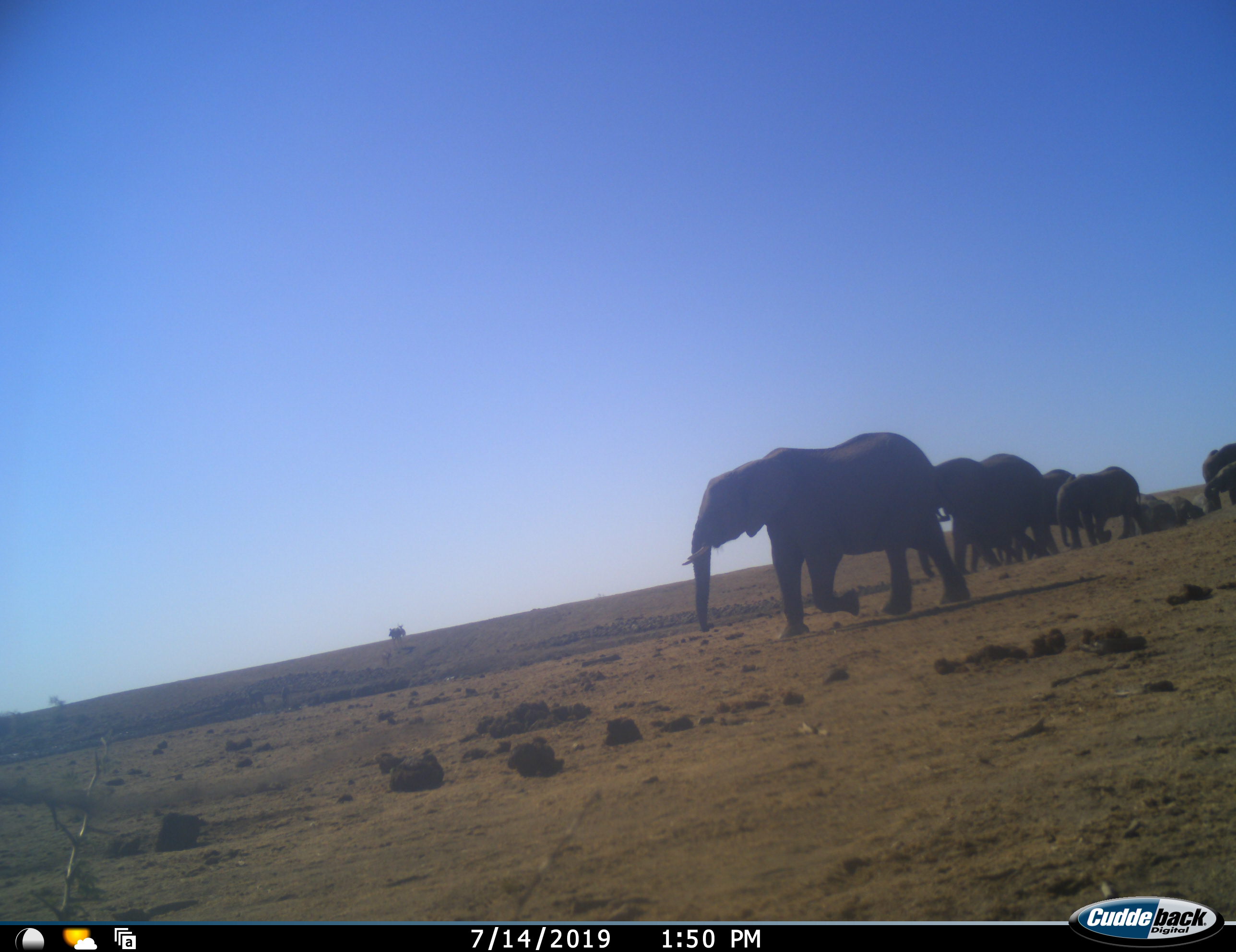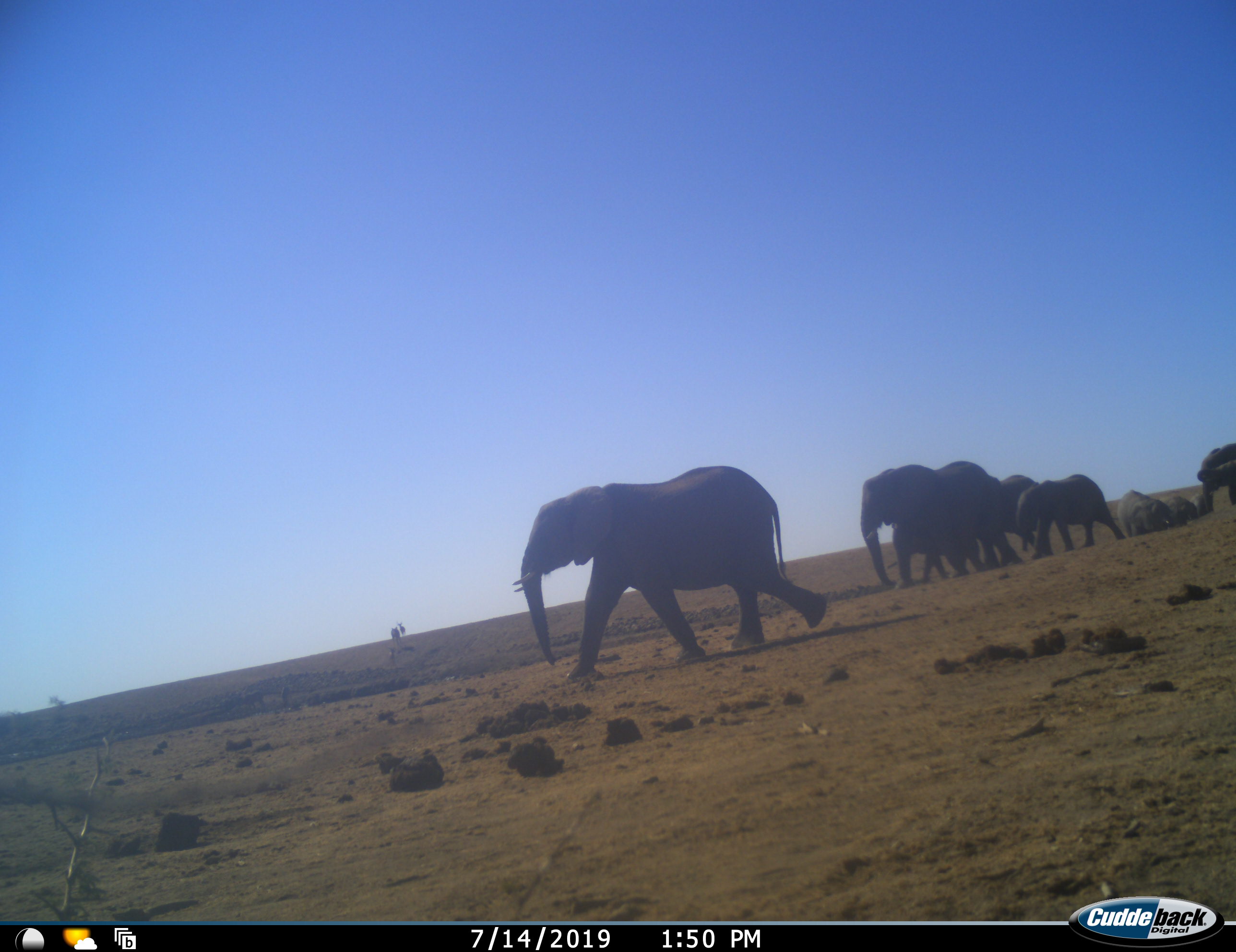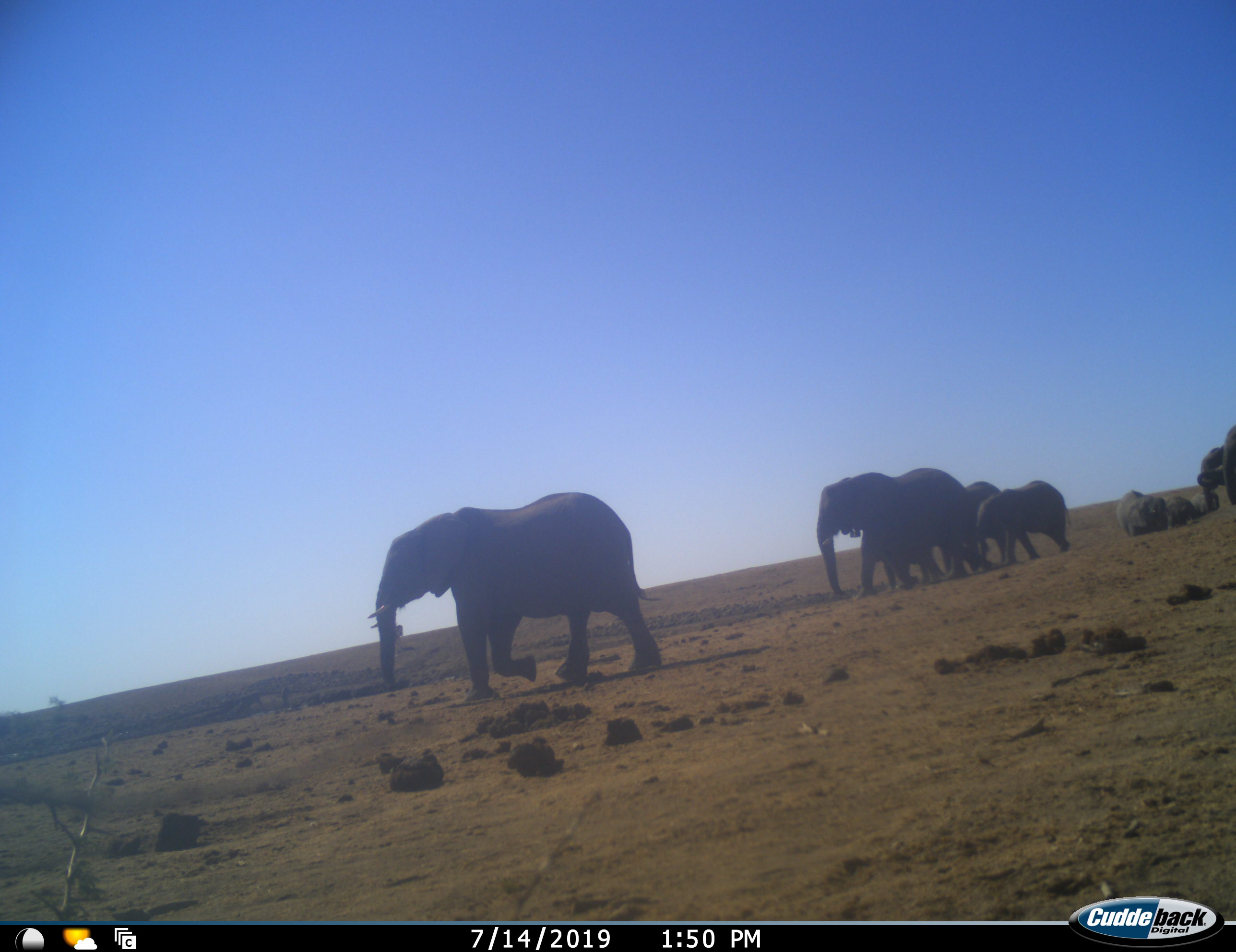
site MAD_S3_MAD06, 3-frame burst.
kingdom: Animalia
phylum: Chordata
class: Mammalia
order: Proboscidea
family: Elephantidae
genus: Loxodonta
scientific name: Loxodonta africana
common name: african bush elephant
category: elephant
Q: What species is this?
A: Elephant (african bush elephant) (Loxodonta africana).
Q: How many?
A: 9.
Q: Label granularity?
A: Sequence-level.